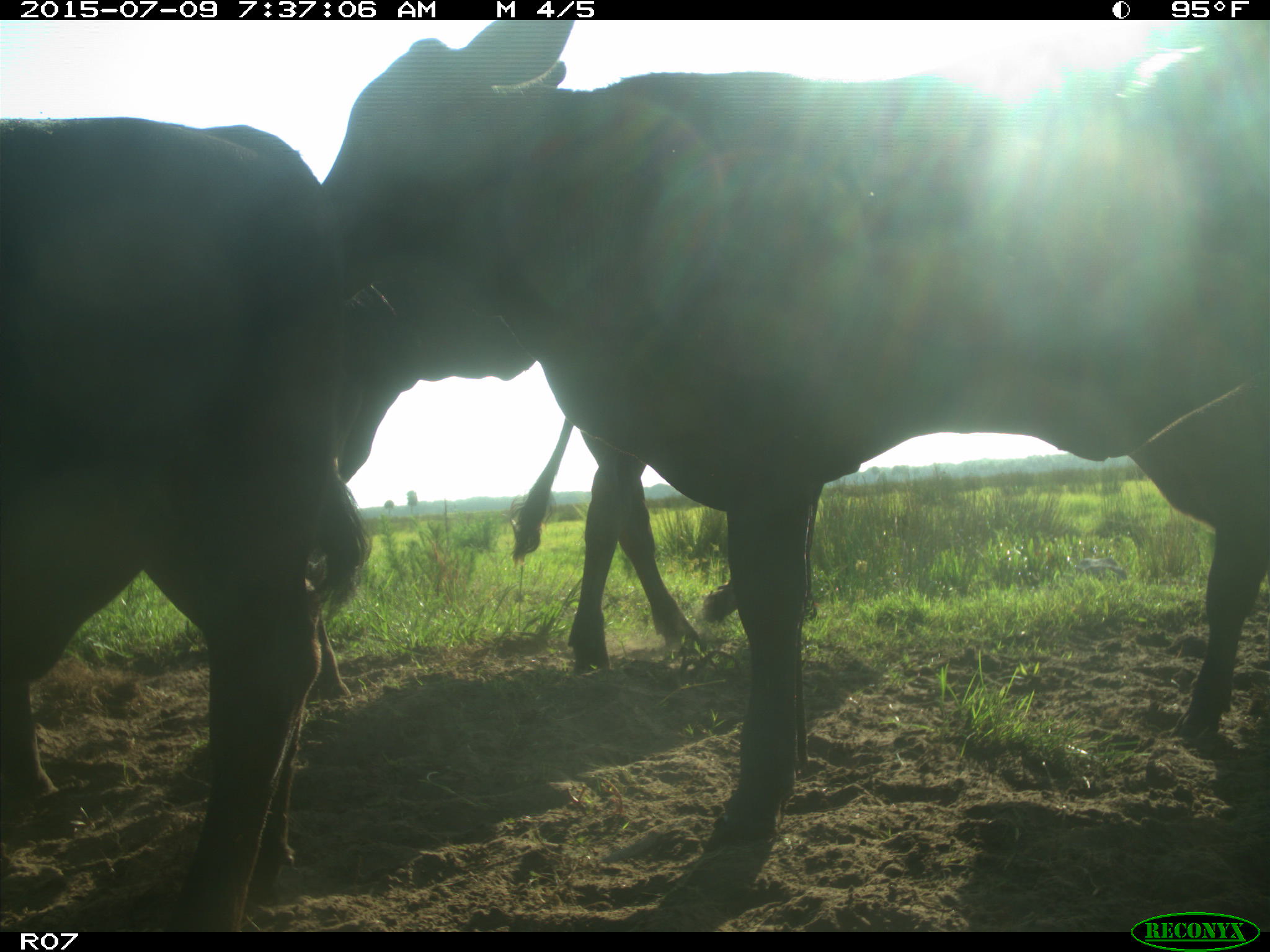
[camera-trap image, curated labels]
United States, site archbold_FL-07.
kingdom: Animalia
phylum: Chordata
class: Mammalia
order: Artiodactyla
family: Bovidae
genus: Bos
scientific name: Bos taurus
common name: domestic cow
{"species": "Bos taurus (domestic cow)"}